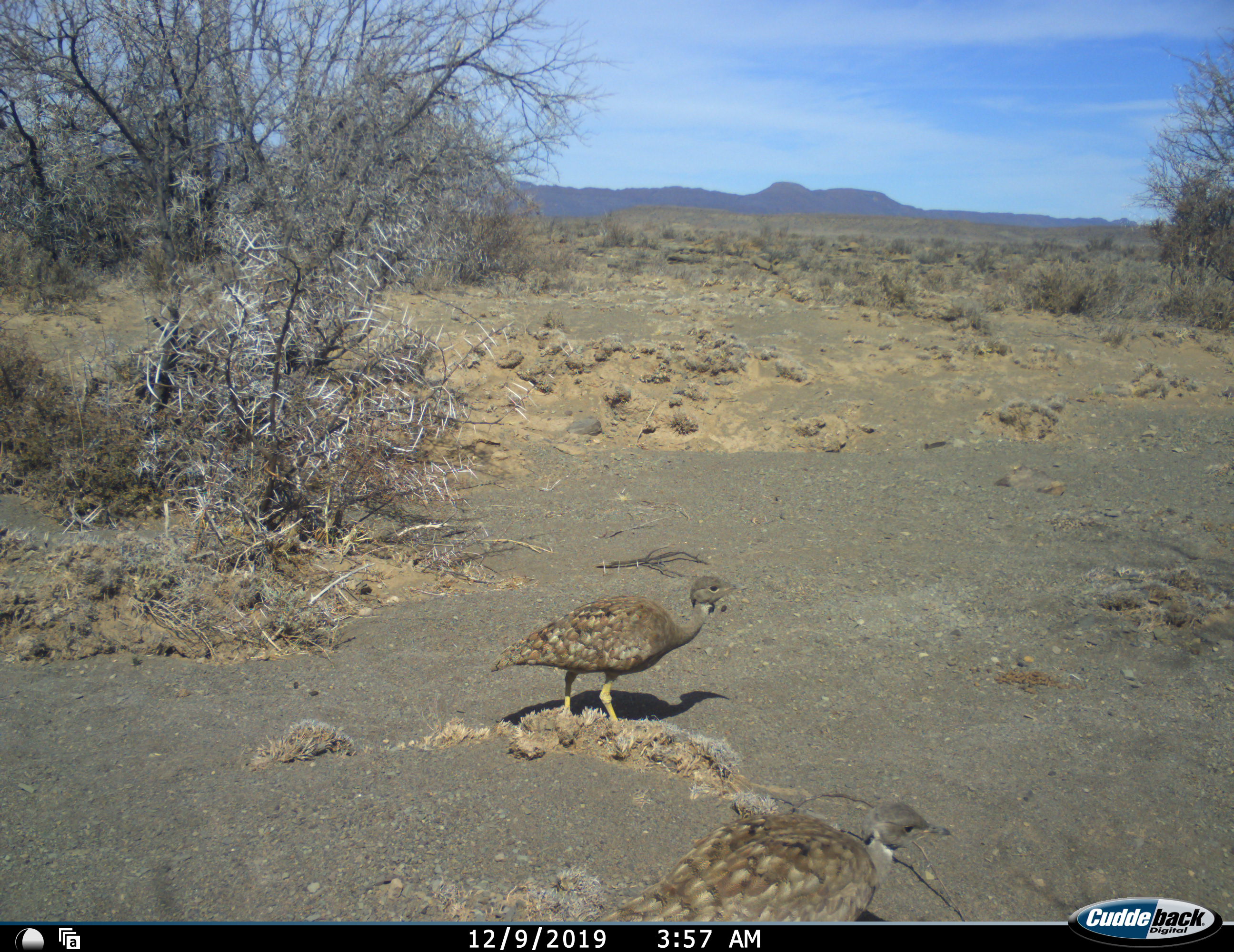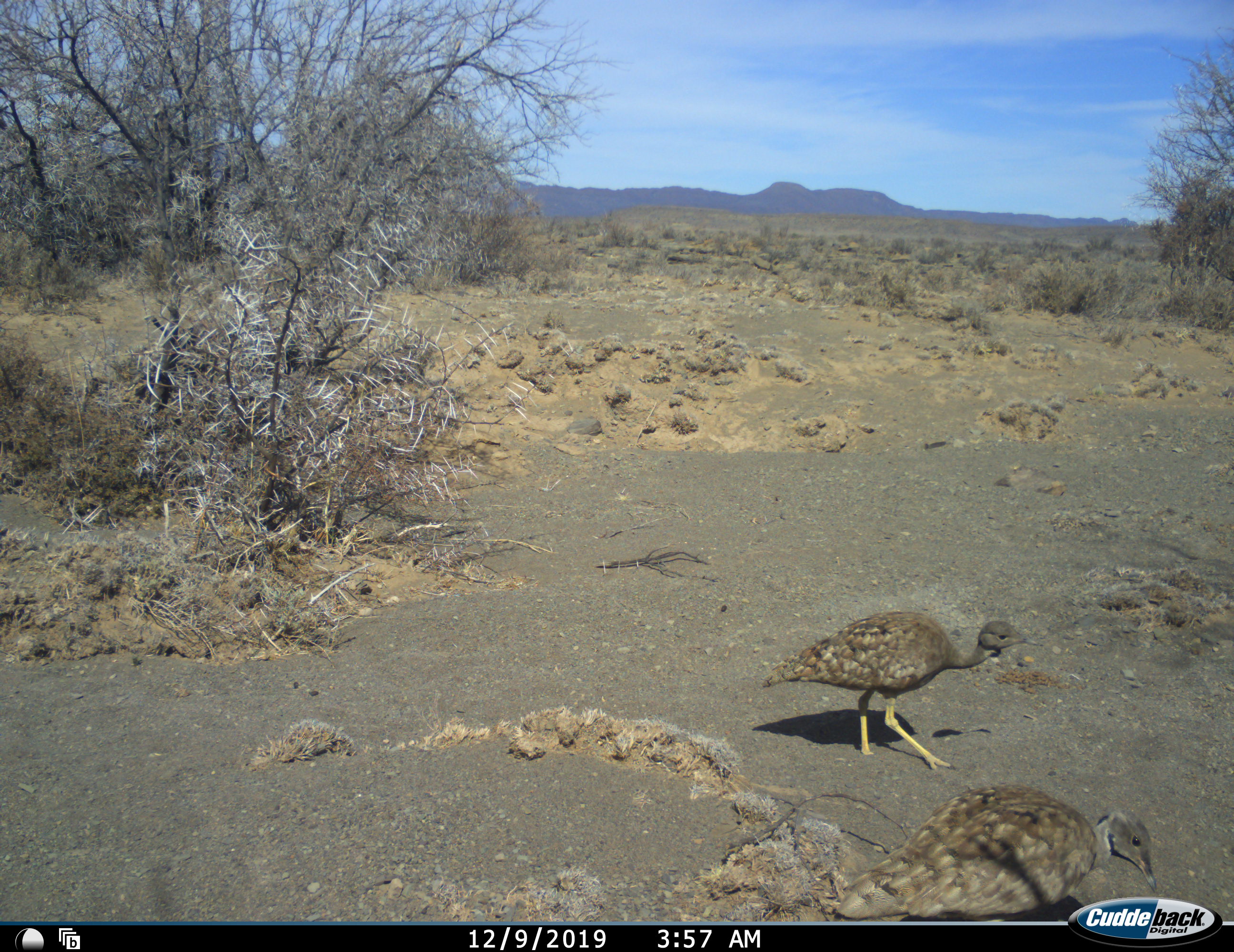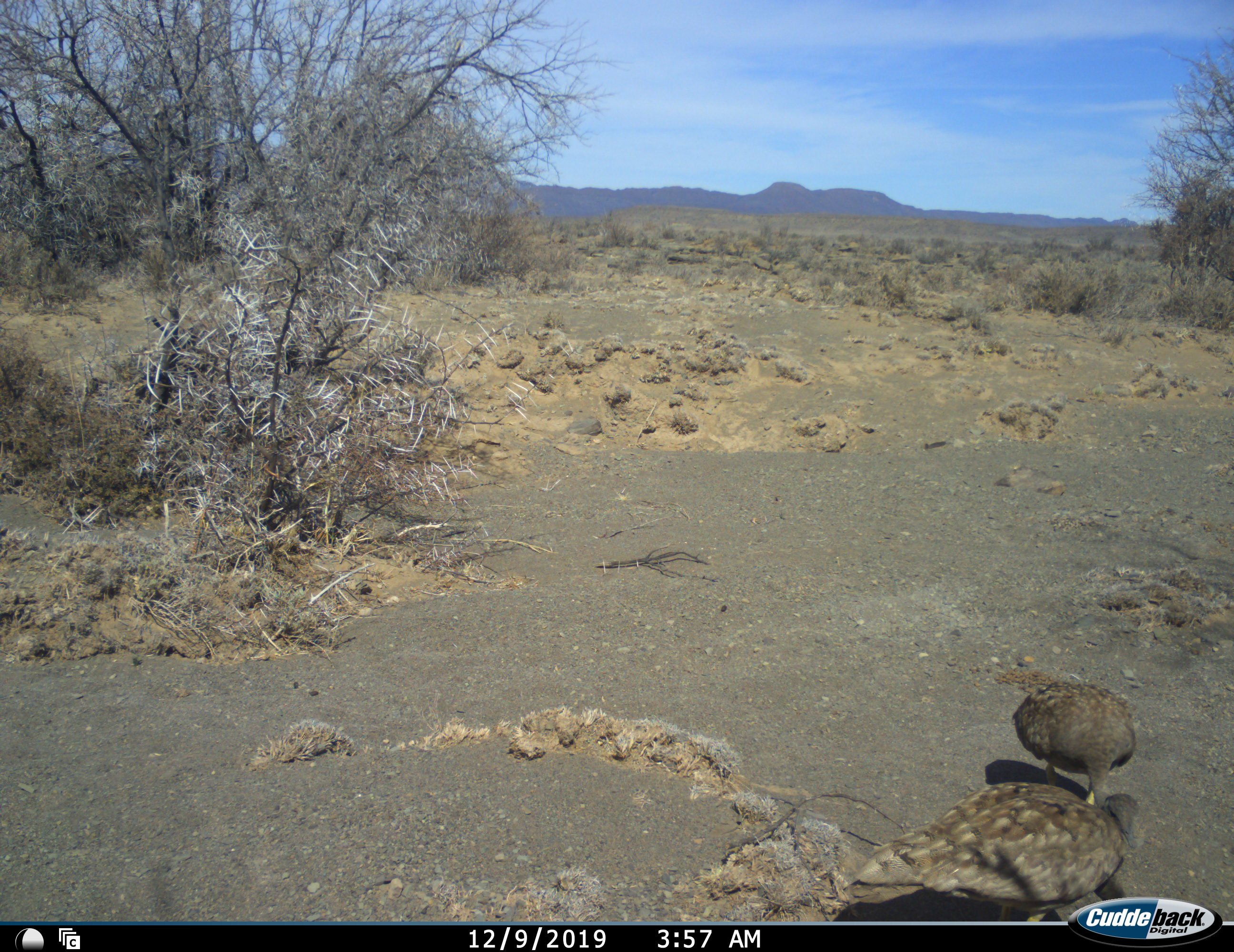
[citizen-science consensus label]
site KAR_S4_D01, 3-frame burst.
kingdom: Animalia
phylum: Chordata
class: Aves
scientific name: Aves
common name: bird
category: birdother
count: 2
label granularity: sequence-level